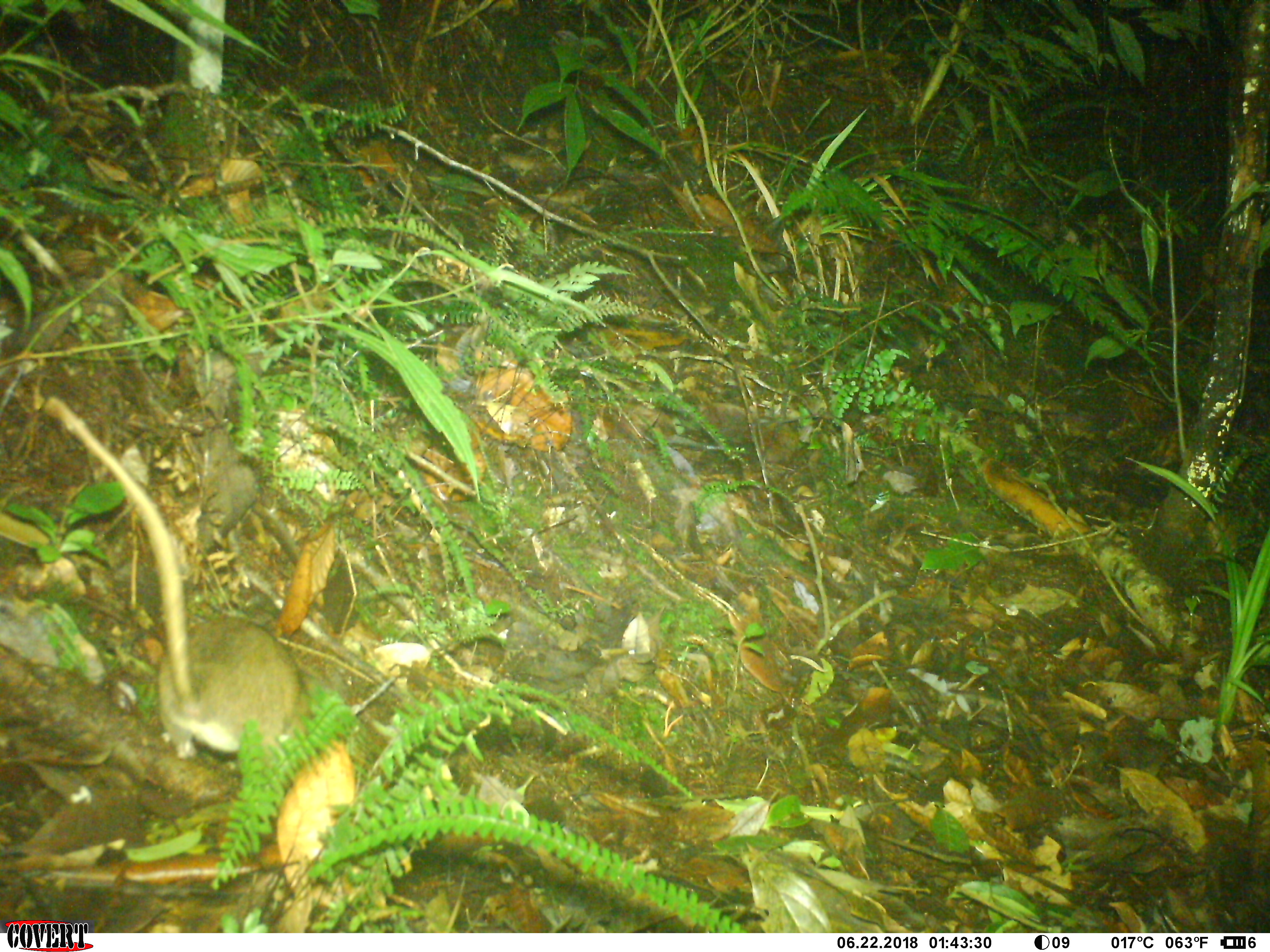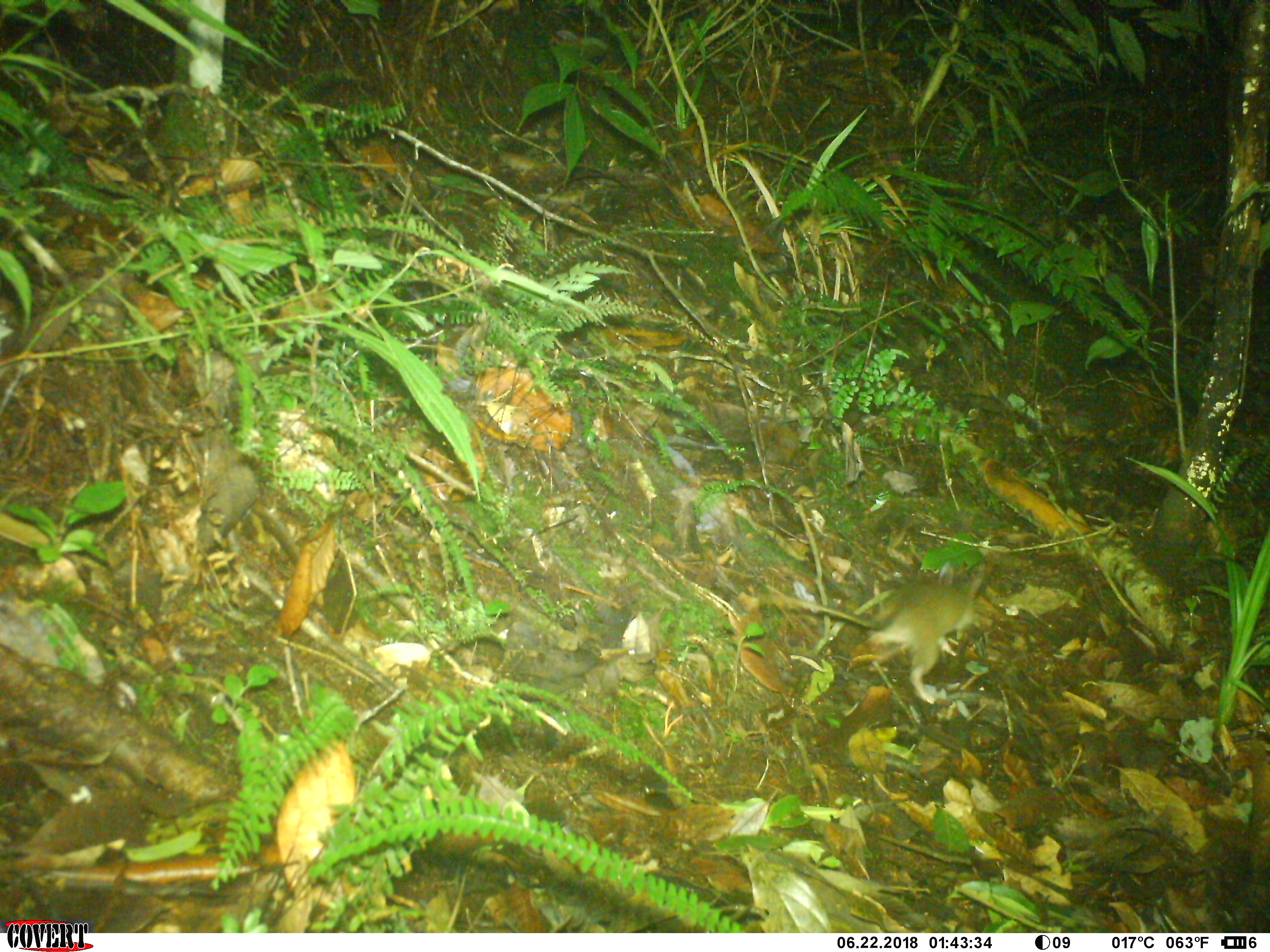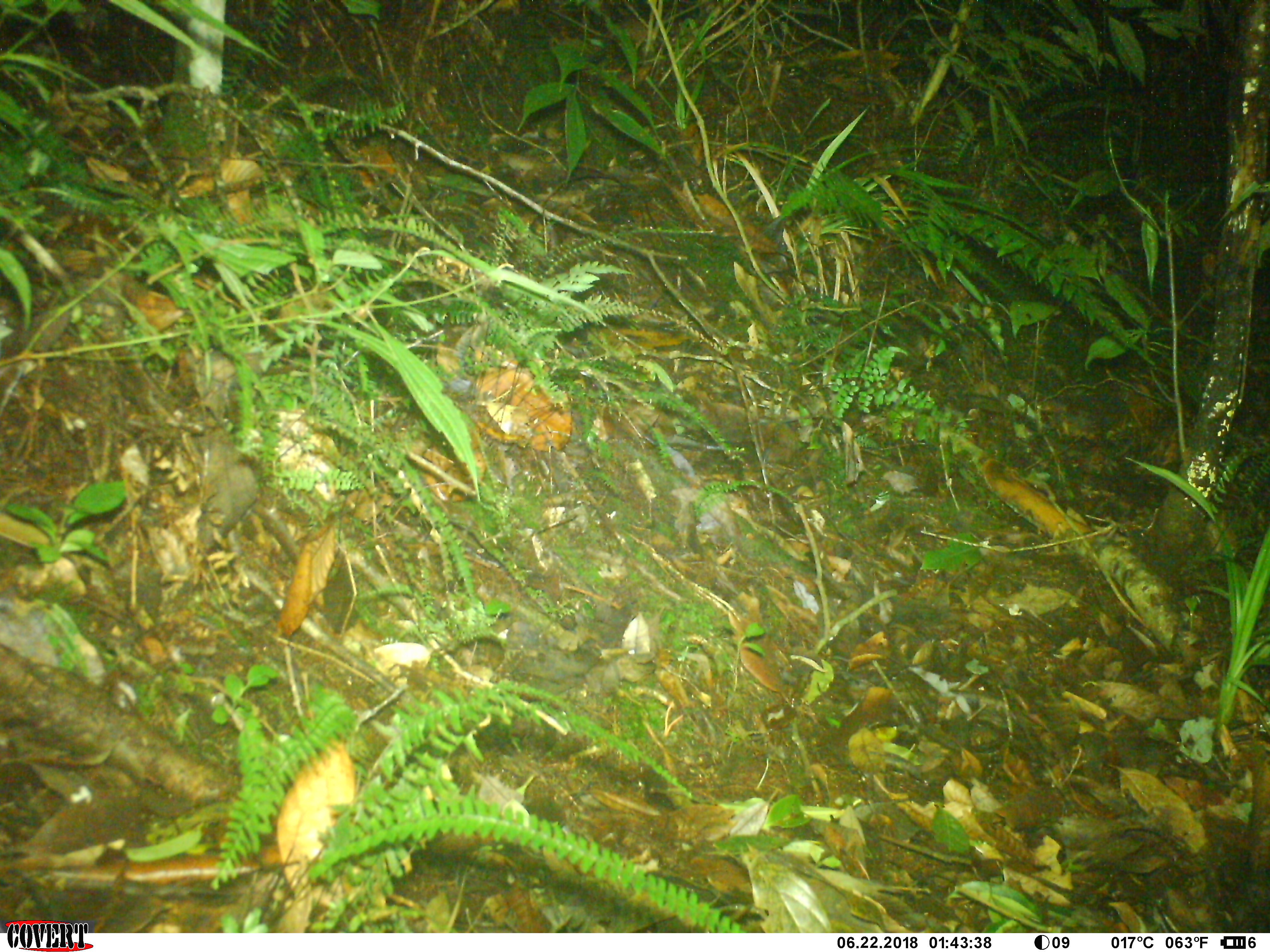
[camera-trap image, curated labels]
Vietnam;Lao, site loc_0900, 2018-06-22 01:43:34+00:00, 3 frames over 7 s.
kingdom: Animalia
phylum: Chordata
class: Mammalia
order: Rodentia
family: Muridae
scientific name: Muridae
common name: old-world mice and rats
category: unidentified murid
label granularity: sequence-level